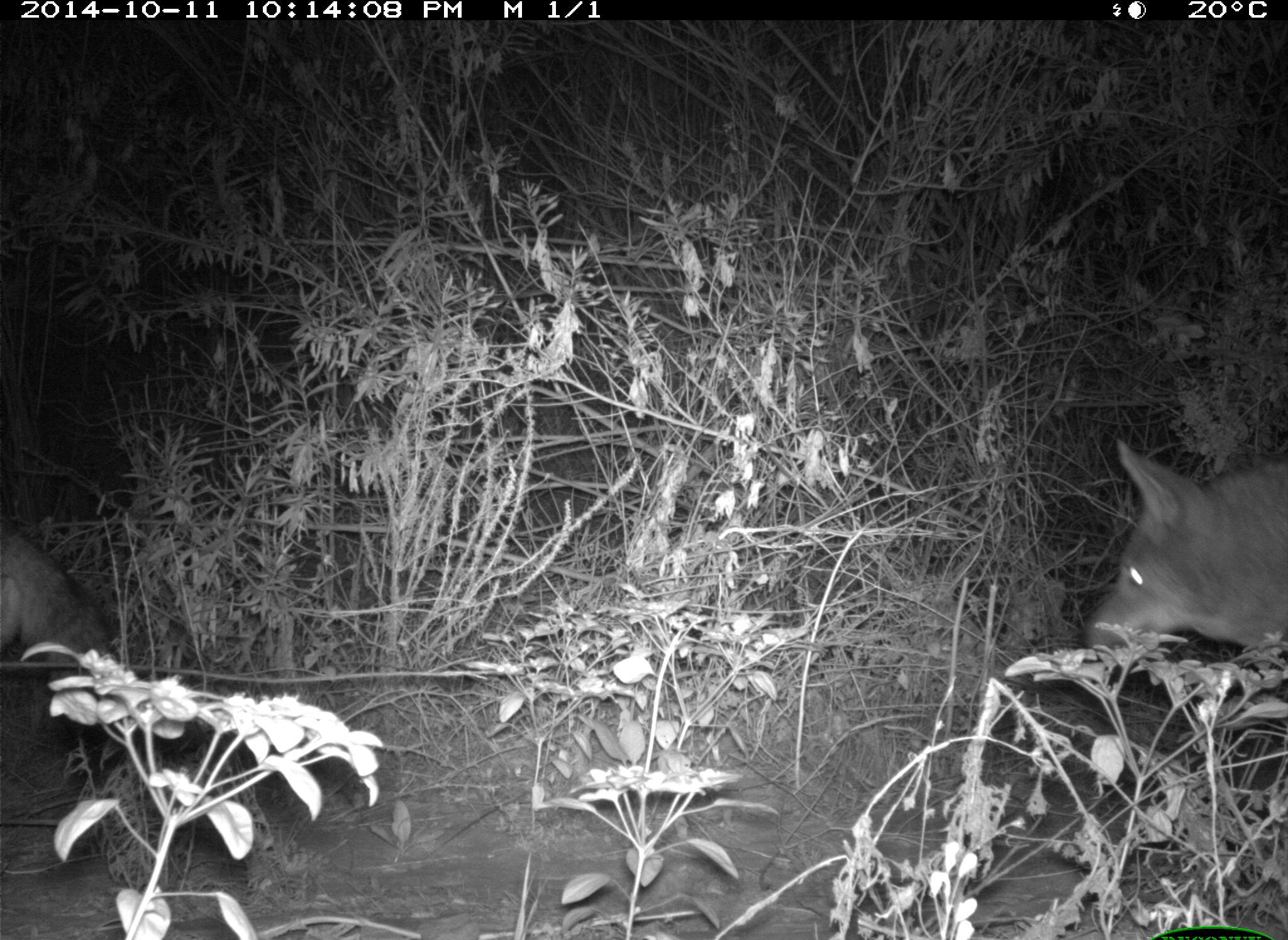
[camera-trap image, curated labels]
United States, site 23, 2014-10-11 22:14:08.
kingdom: Animalia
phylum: Chordata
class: Mammalia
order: Carnivora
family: Canidae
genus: Canis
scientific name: Canis latrans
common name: coyote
Coyote (Canis latrans).